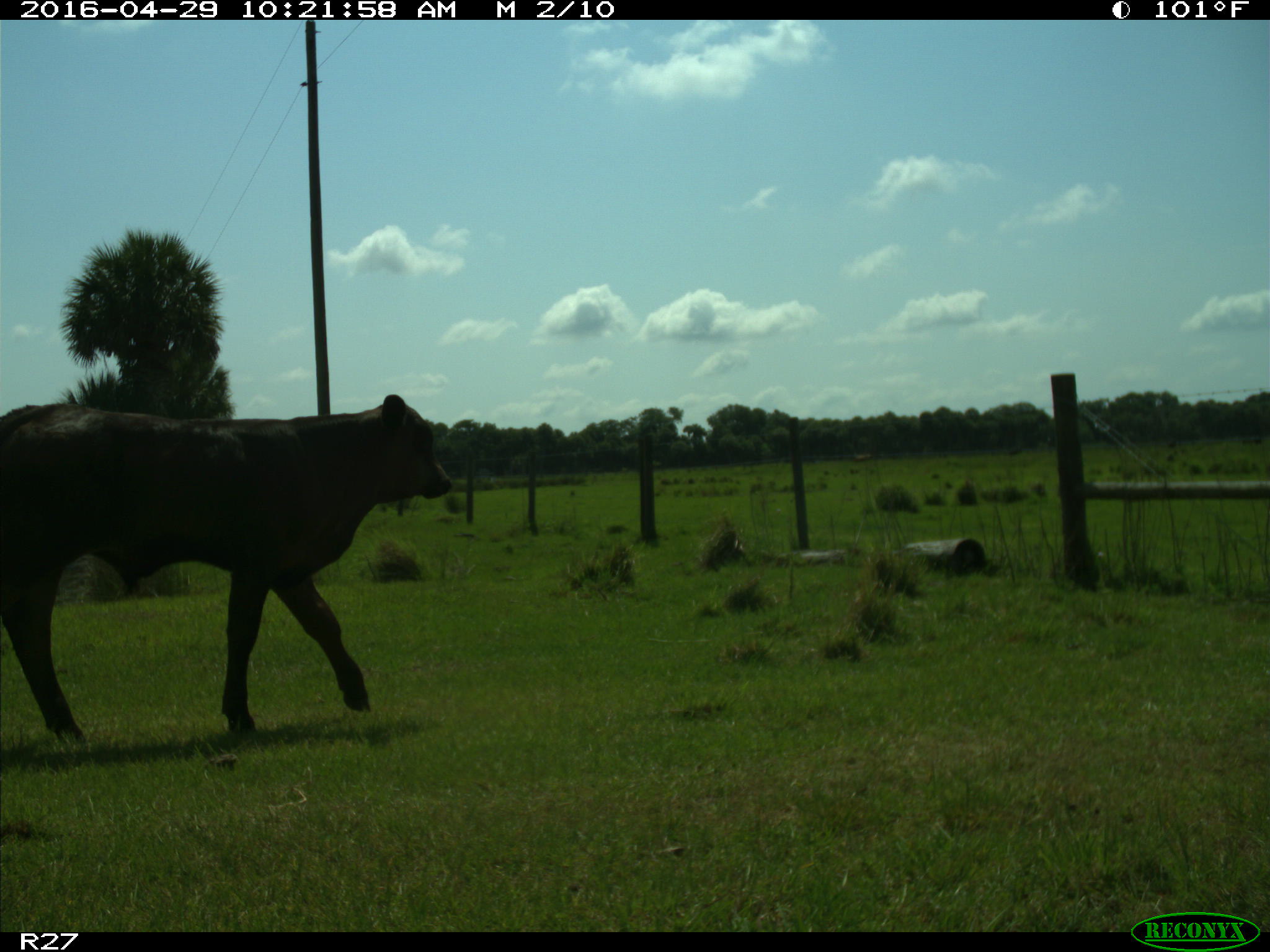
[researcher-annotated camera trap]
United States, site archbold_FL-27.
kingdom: Animalia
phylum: Chordata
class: Mammalia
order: Artiodactyla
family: Bovidae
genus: Bos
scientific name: Bos taurus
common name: domestic cow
Bos taurus (domestic cow).